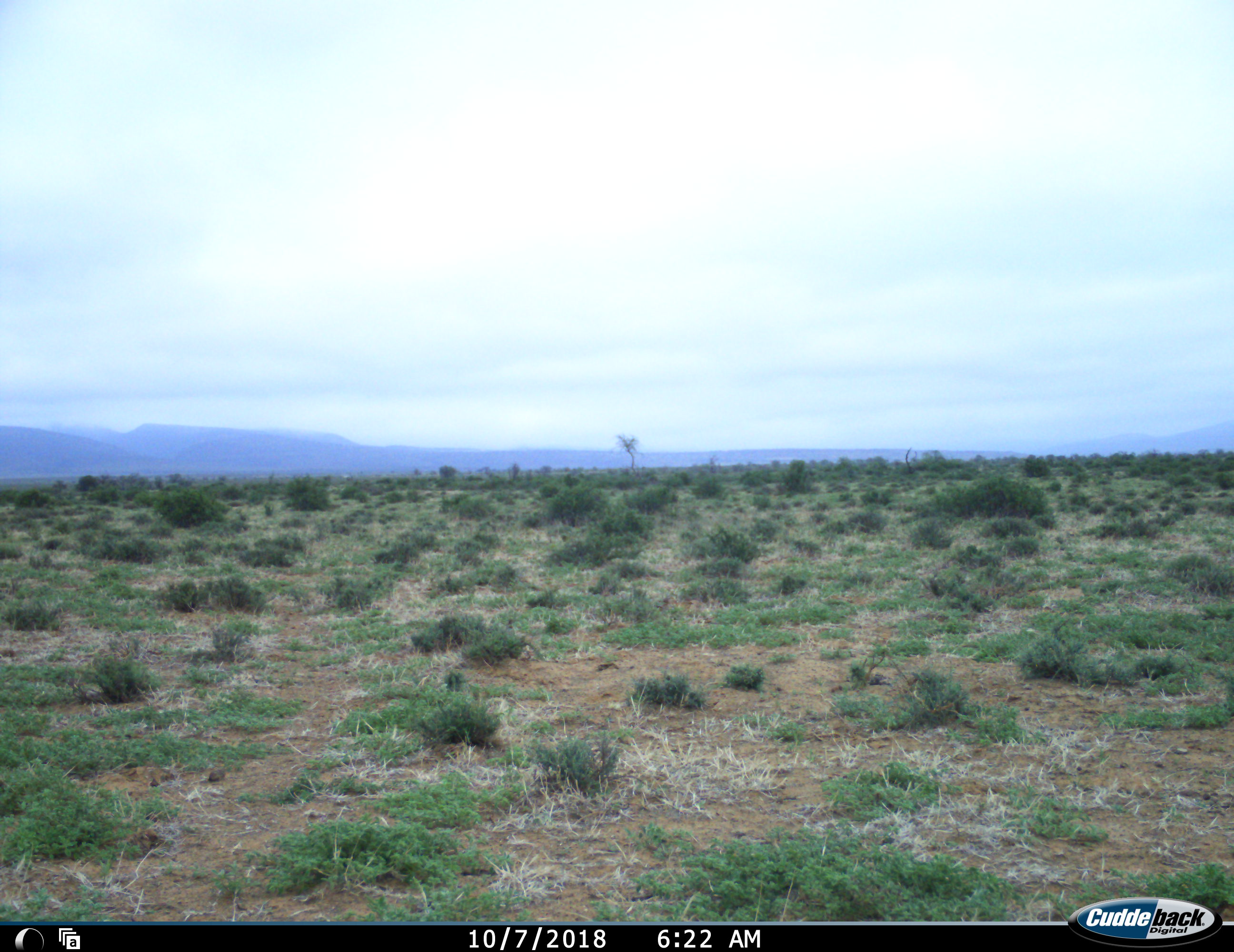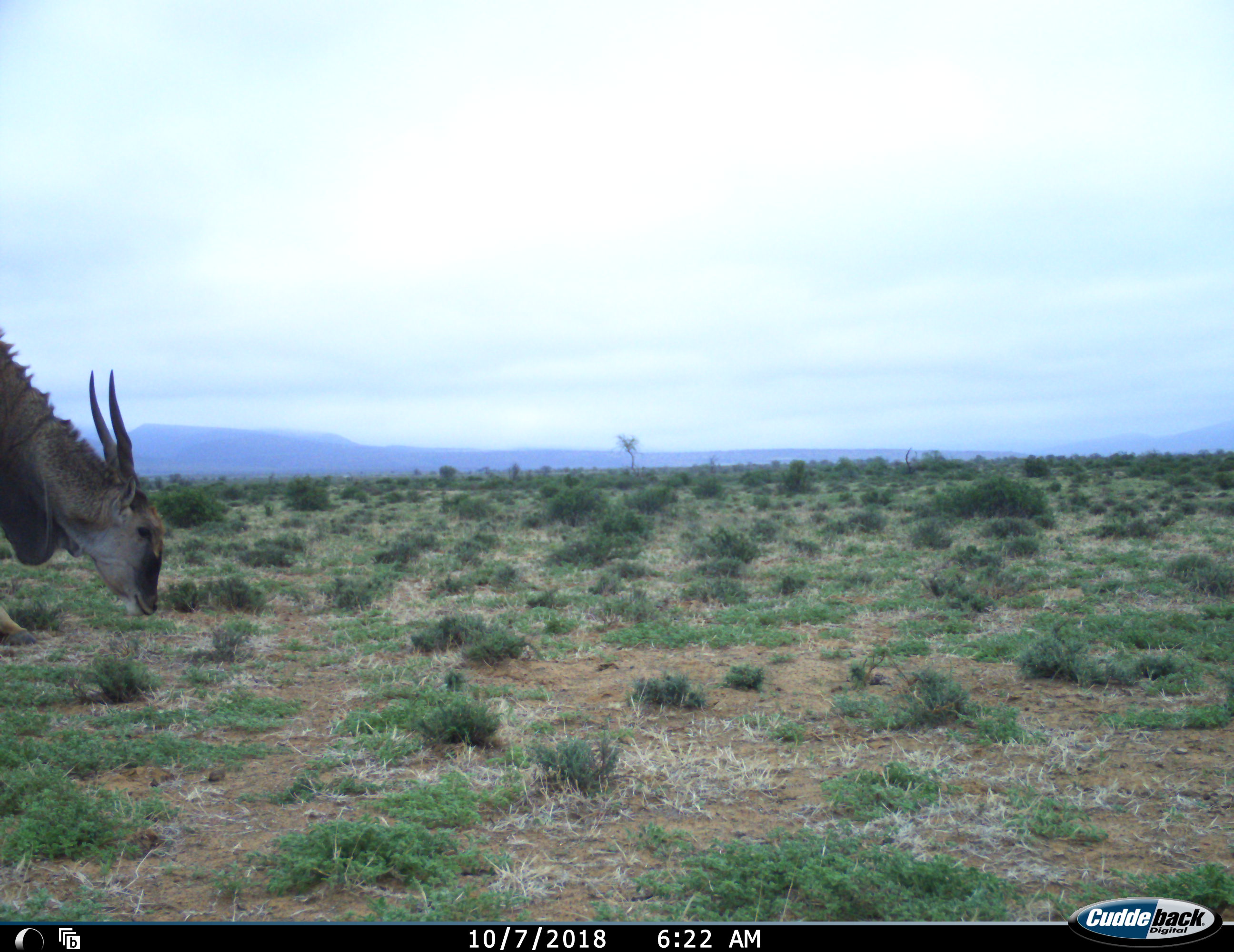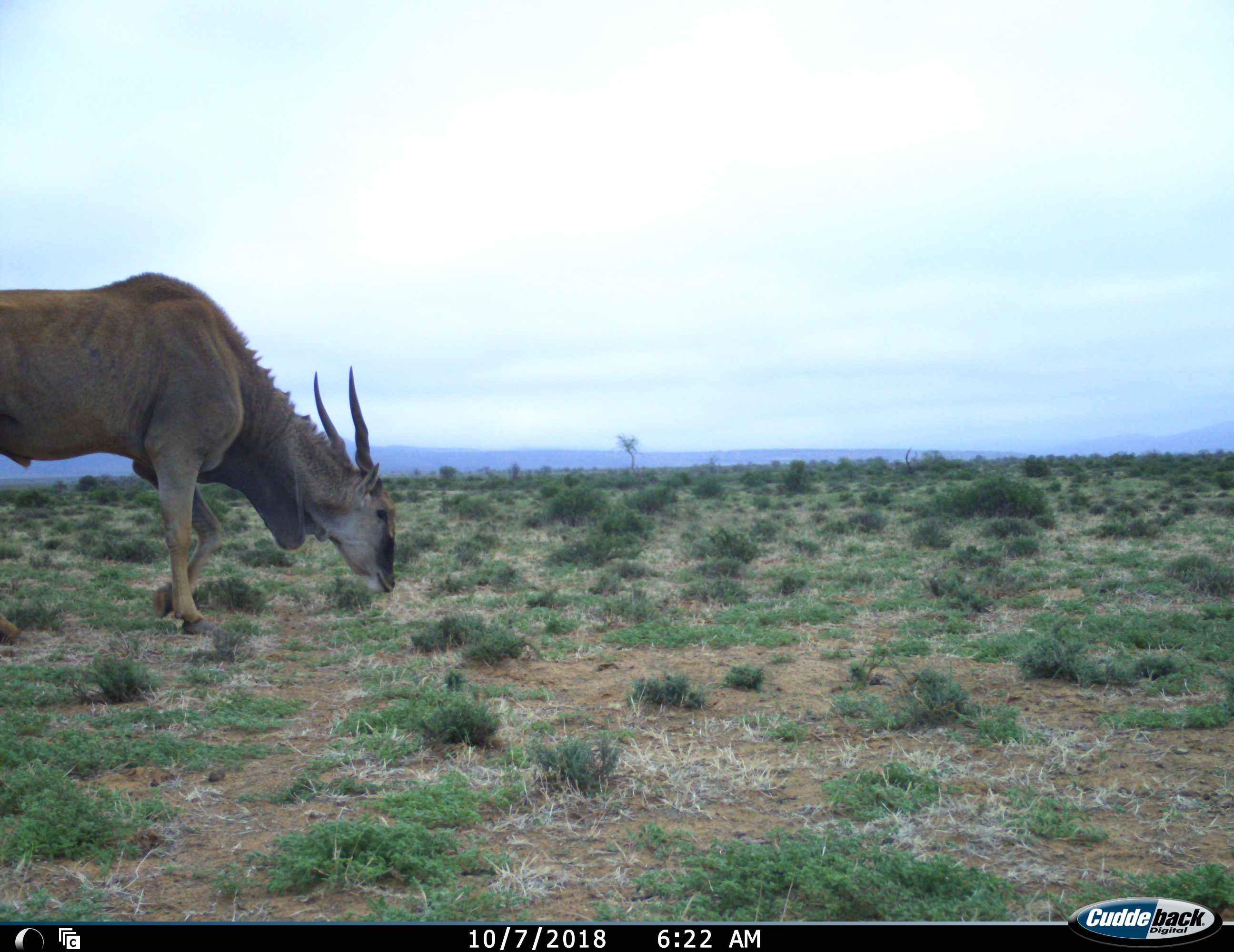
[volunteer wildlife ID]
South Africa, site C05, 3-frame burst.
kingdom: Animalia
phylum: Chordata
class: Mammalia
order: Artiodactyla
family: Bovidae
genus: Tragelaphus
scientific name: Tragelaphus oryx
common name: eland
Eland (Tragelaphus oryx), count 1. Behavior (volunteer vote fractions): standing 0%, resting 0%, moving 75%, interacting 0%. Young present (vote fraction): 0%. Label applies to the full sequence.